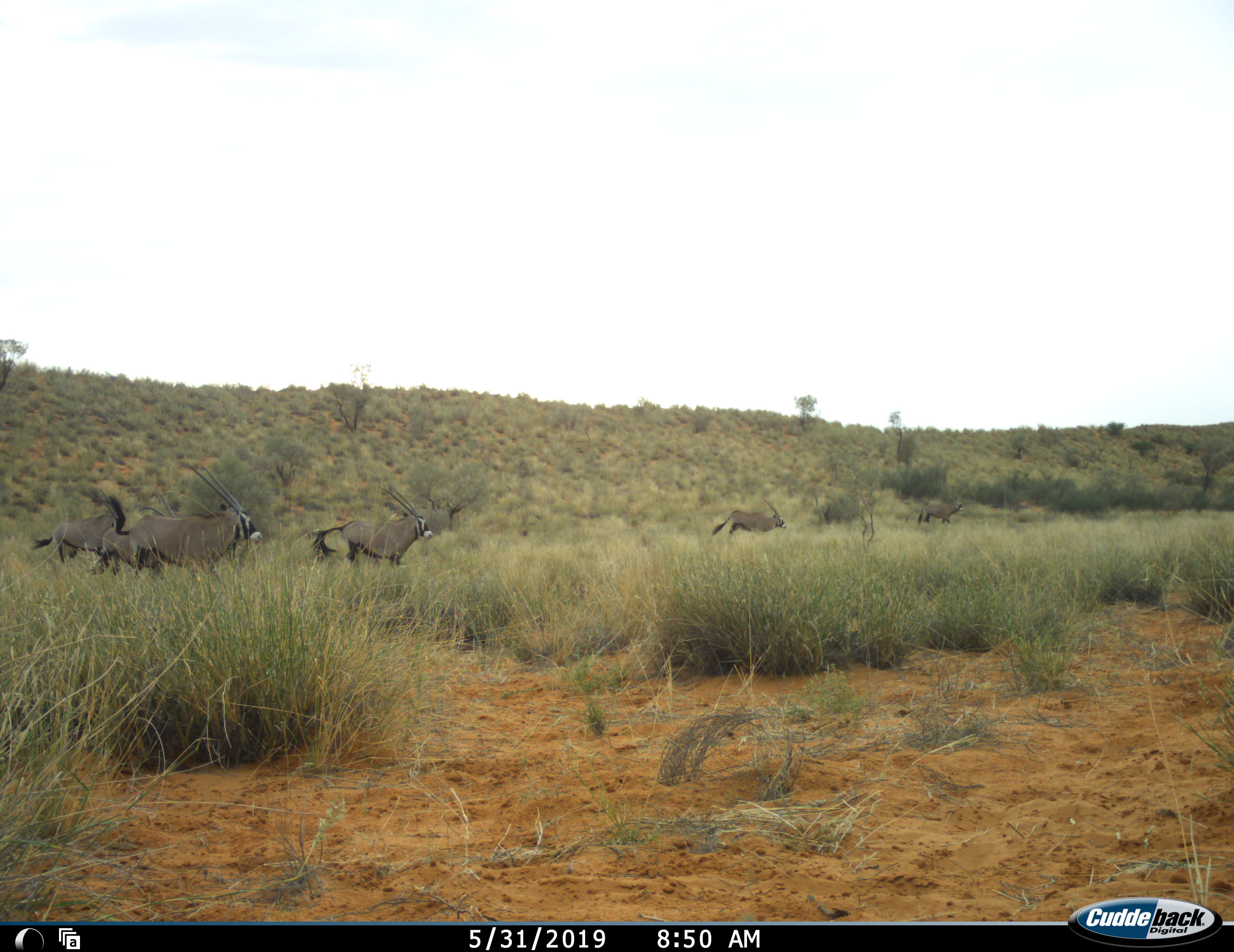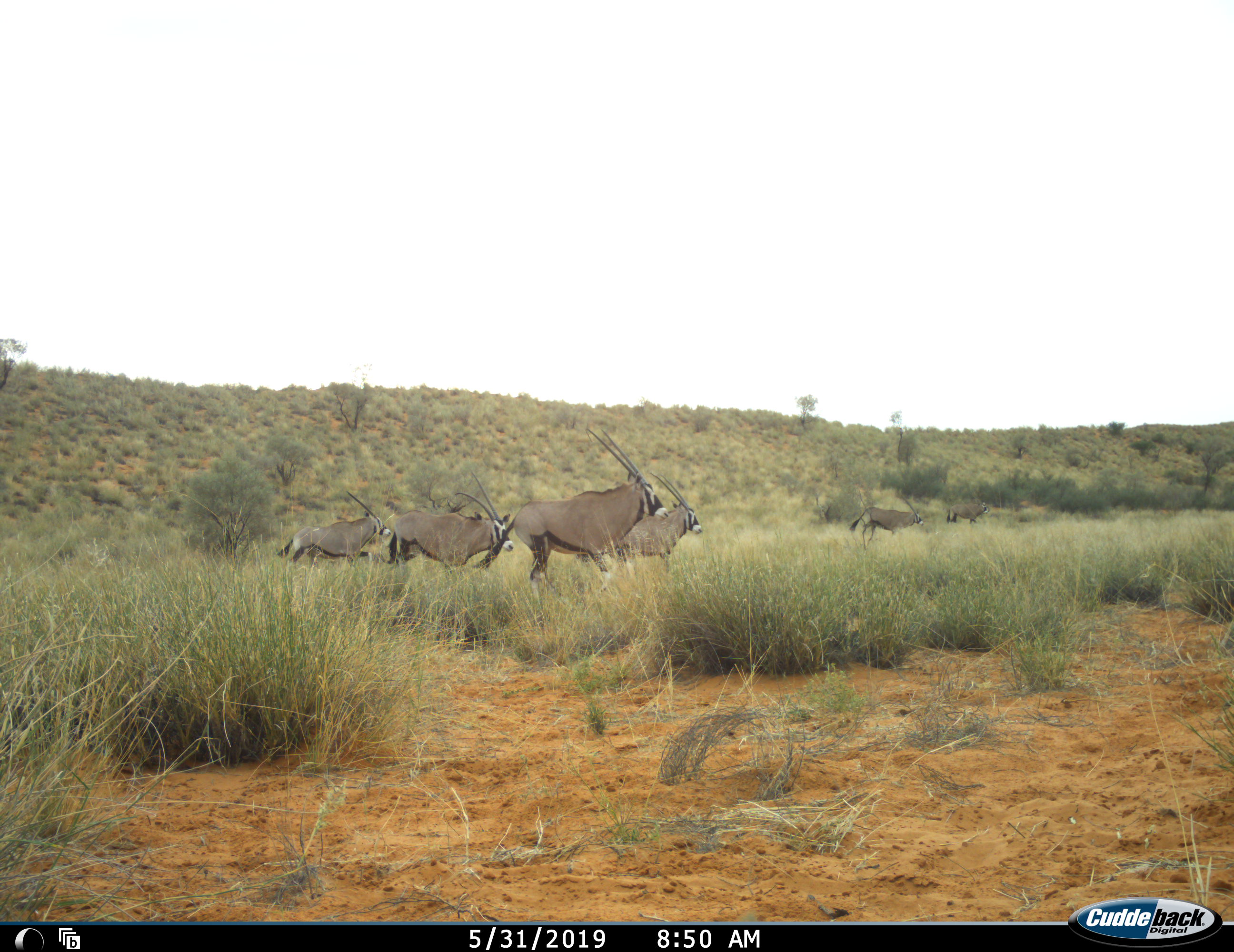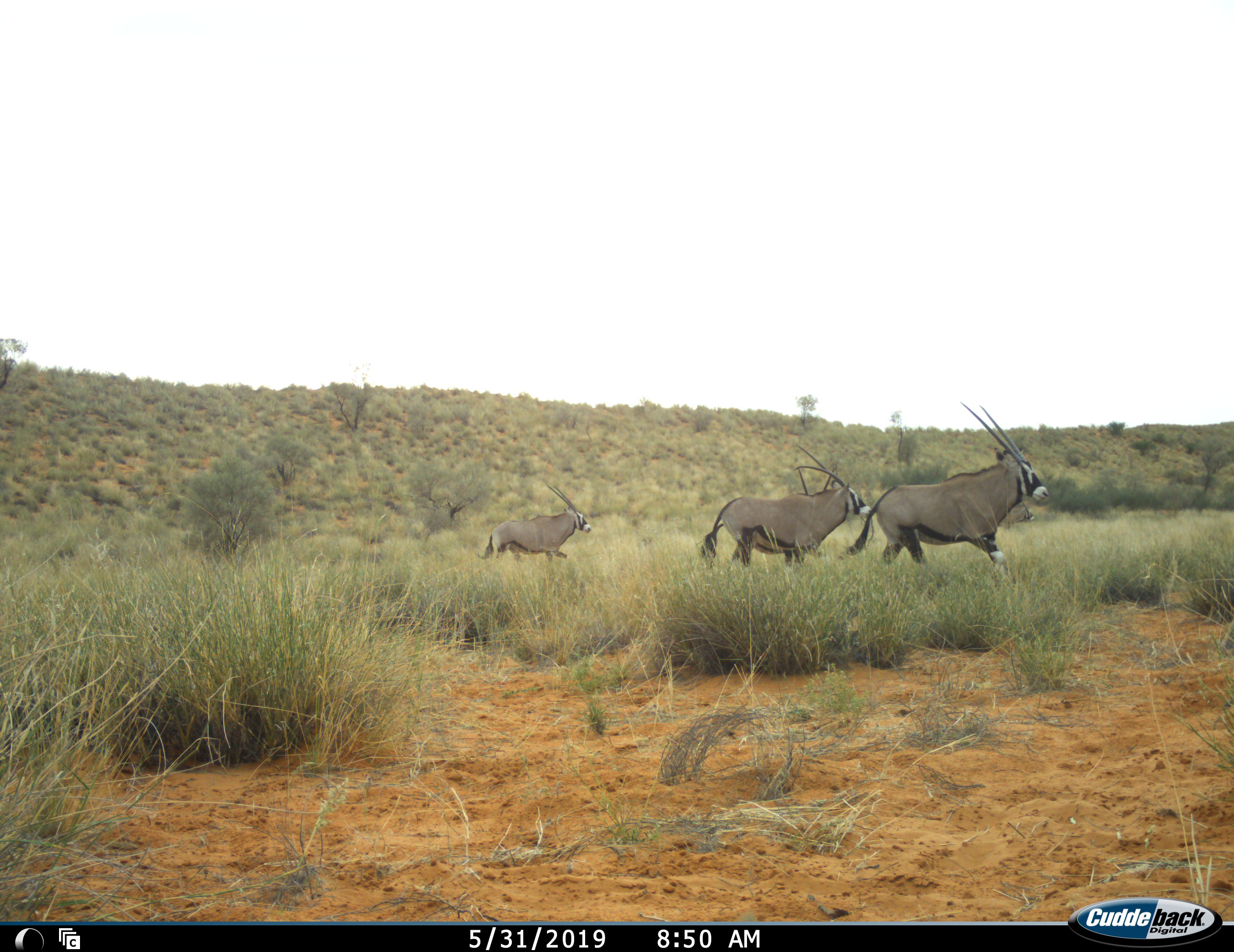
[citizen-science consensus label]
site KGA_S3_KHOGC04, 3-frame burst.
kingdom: Animalia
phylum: Chordata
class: Mammalia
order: Artiodactyla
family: Bovidae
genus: Oryx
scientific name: Oryx gazella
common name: gemsbok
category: oryx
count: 6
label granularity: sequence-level